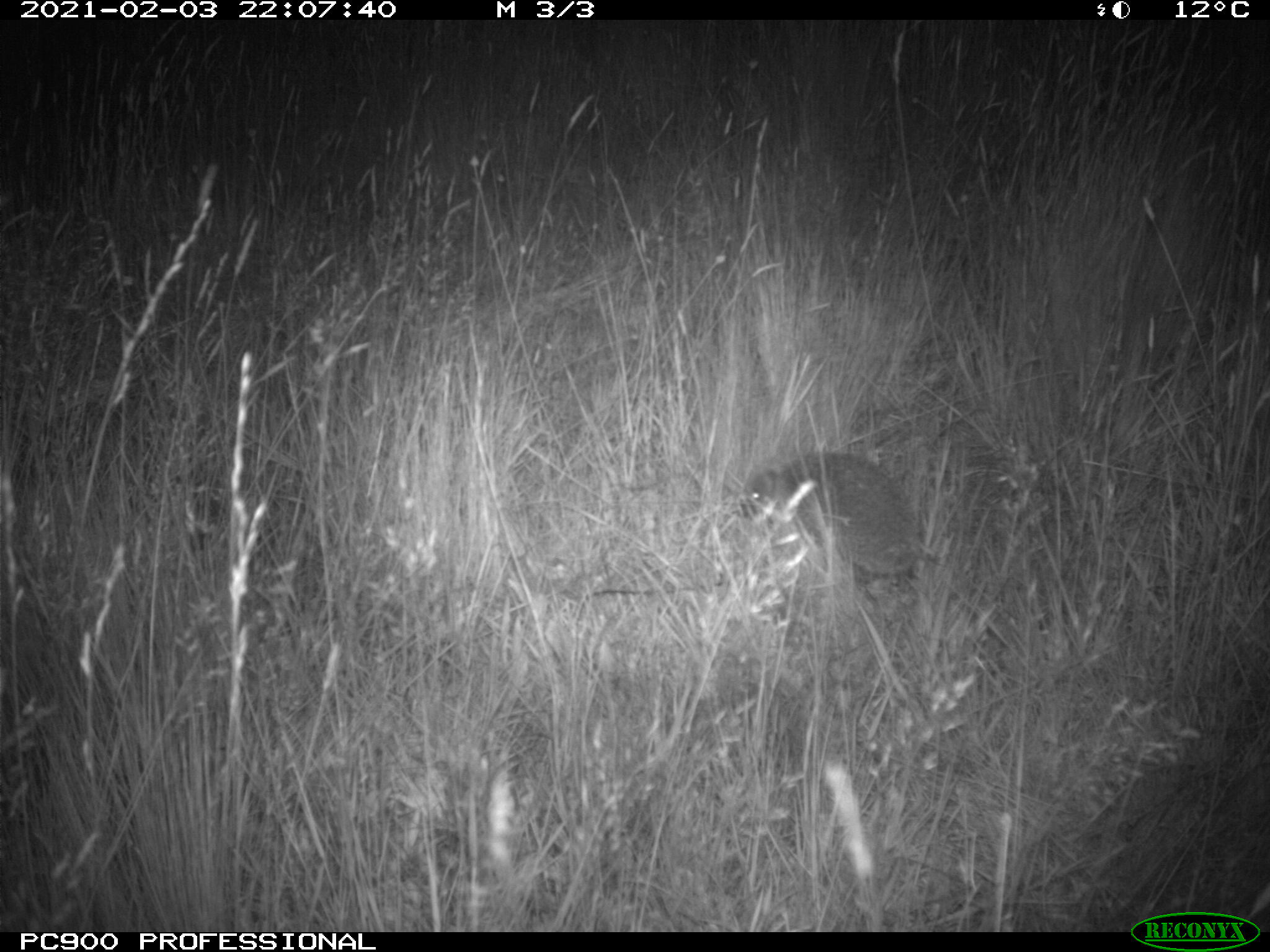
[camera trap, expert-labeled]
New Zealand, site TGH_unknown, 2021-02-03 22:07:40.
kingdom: Animalia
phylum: Chordata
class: Mammalia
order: Eulipotyphla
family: Erinaceidae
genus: Erinaceus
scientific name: Erinaceus europaeus europaeus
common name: european hedgehog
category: hedgehog